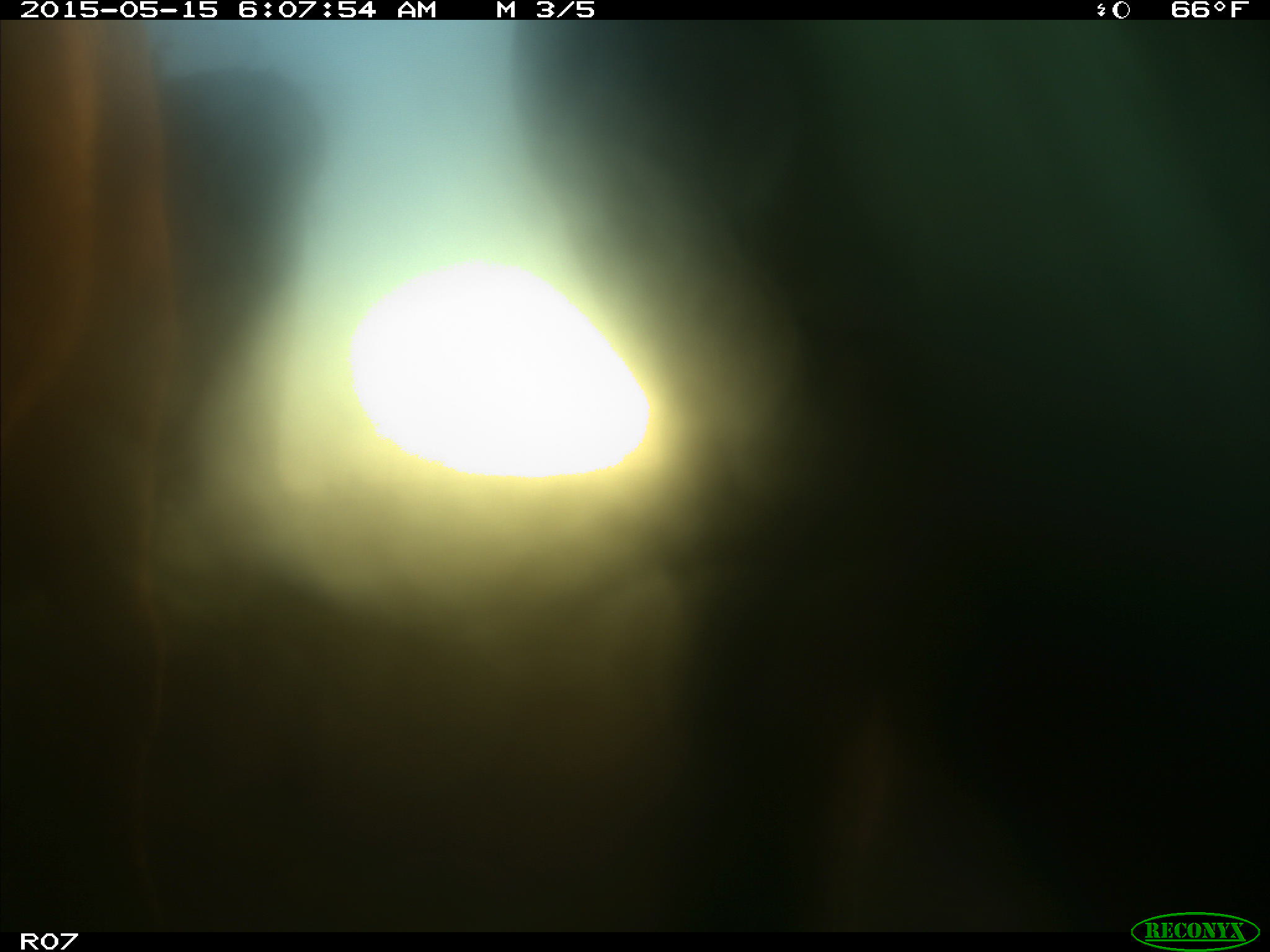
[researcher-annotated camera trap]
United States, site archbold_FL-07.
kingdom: Animalia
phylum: Chordata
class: Mammalia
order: Artiodactyla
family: Bovidae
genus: Bos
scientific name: Bos taurus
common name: domestic cow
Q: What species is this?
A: Bos taurus (domestic cow).